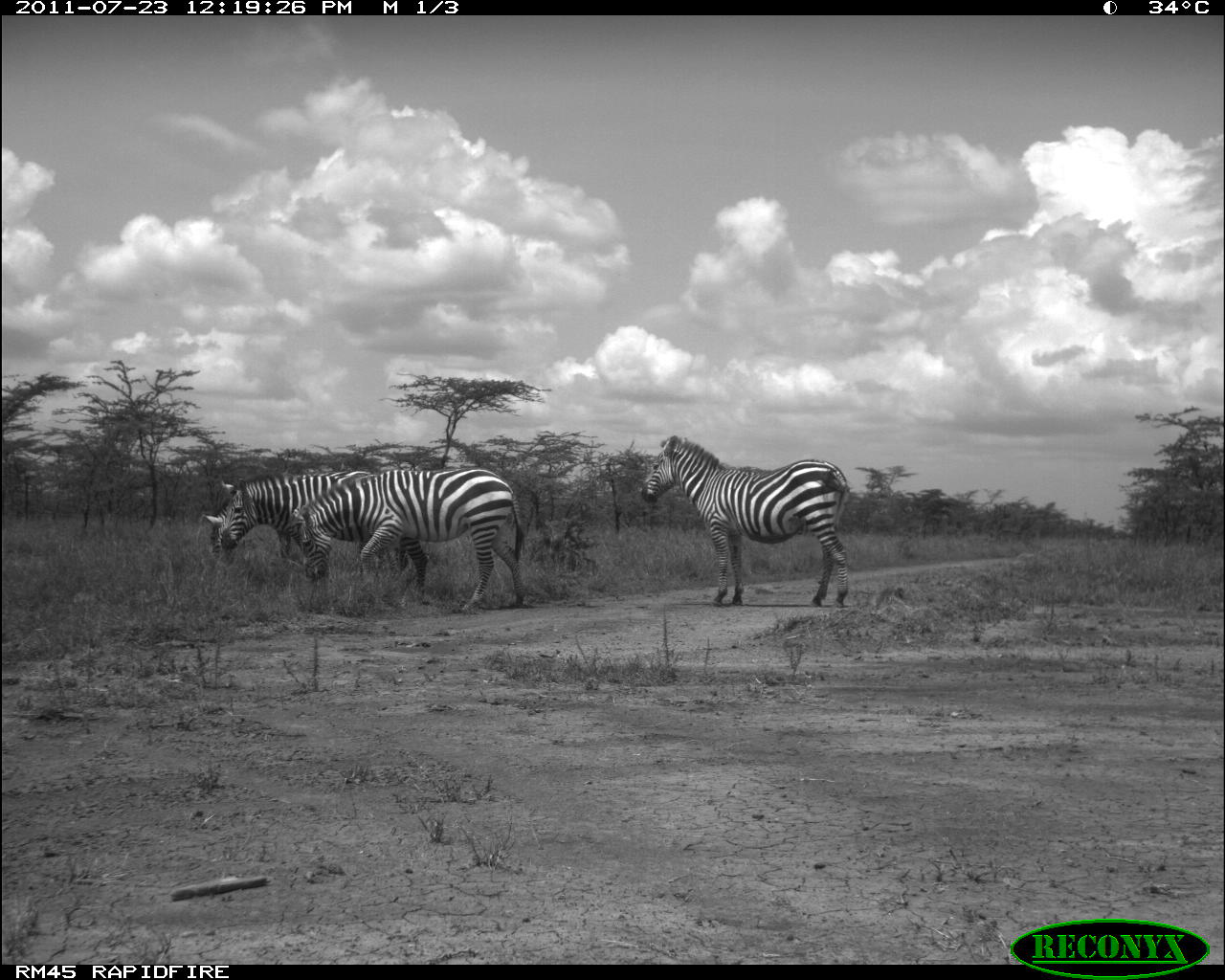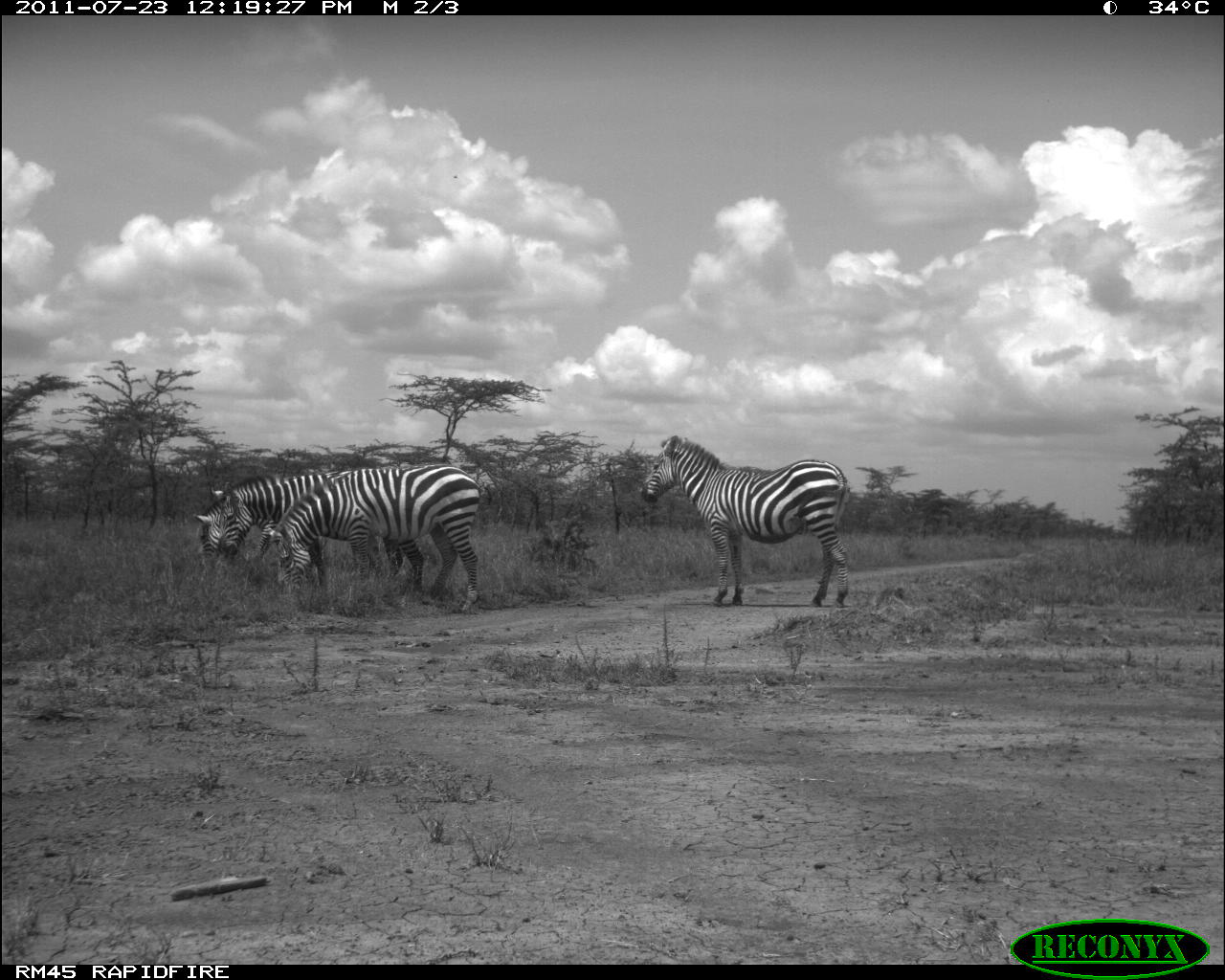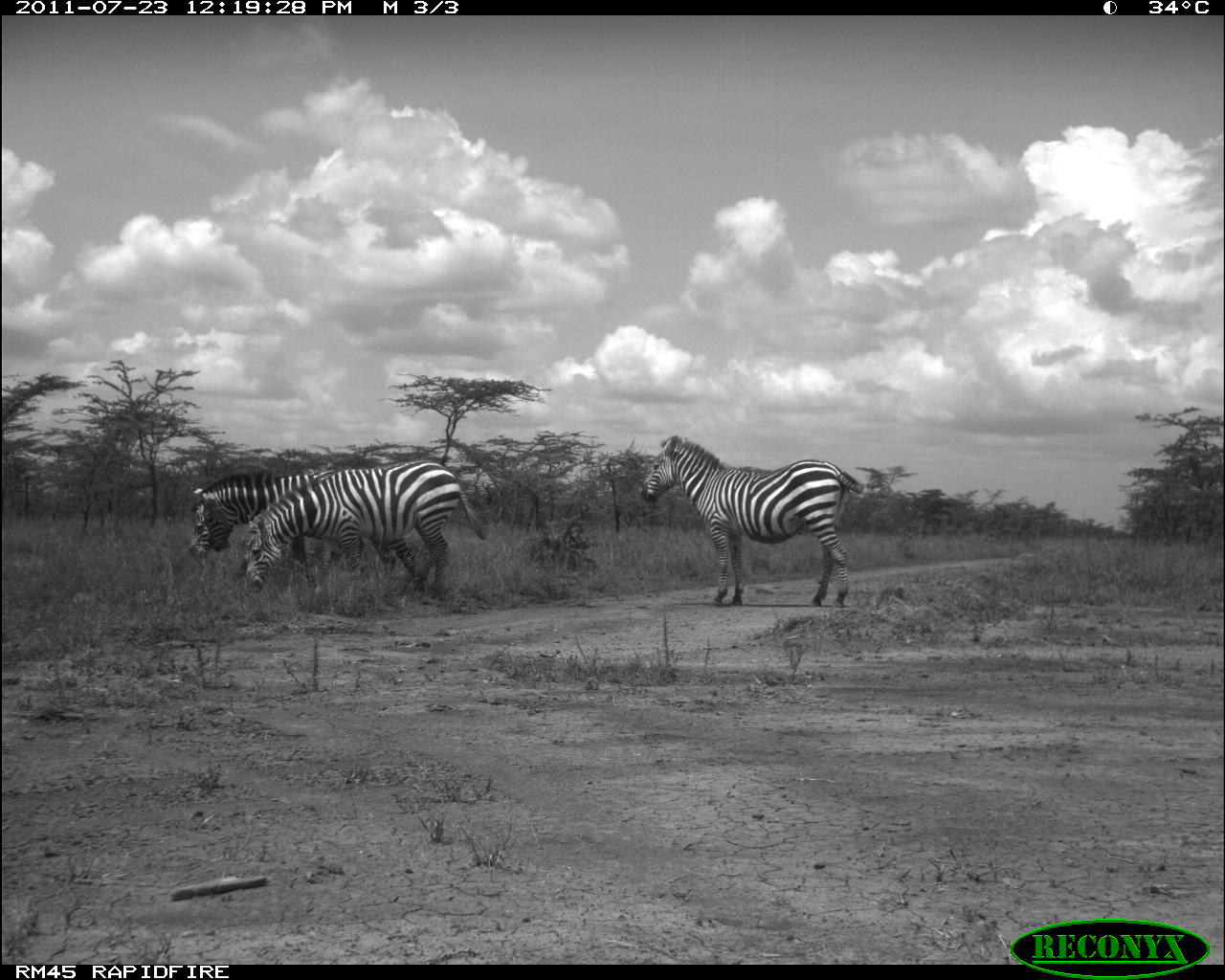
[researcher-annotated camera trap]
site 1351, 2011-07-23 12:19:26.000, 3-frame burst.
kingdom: Animalia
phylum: Chordata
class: Mammalia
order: Perissodactyla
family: Equidae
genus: Equus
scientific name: Equus quagga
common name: plains zebra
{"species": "Equus quagga (plains zebra)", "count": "4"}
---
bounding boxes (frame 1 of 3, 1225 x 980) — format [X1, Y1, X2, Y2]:
equus quagga: [640, 433, 849, 605]; [290, 467, 526, 610]; [219, 466, 426, 587]; [206, 475, 406, 570]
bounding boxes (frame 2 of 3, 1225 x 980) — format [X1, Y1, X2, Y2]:
equus quagga: [642, 434, 849, 605]; [264, 465, 480, 610]; [209, 471, 424, 588]; [193, 476, 380, 577]